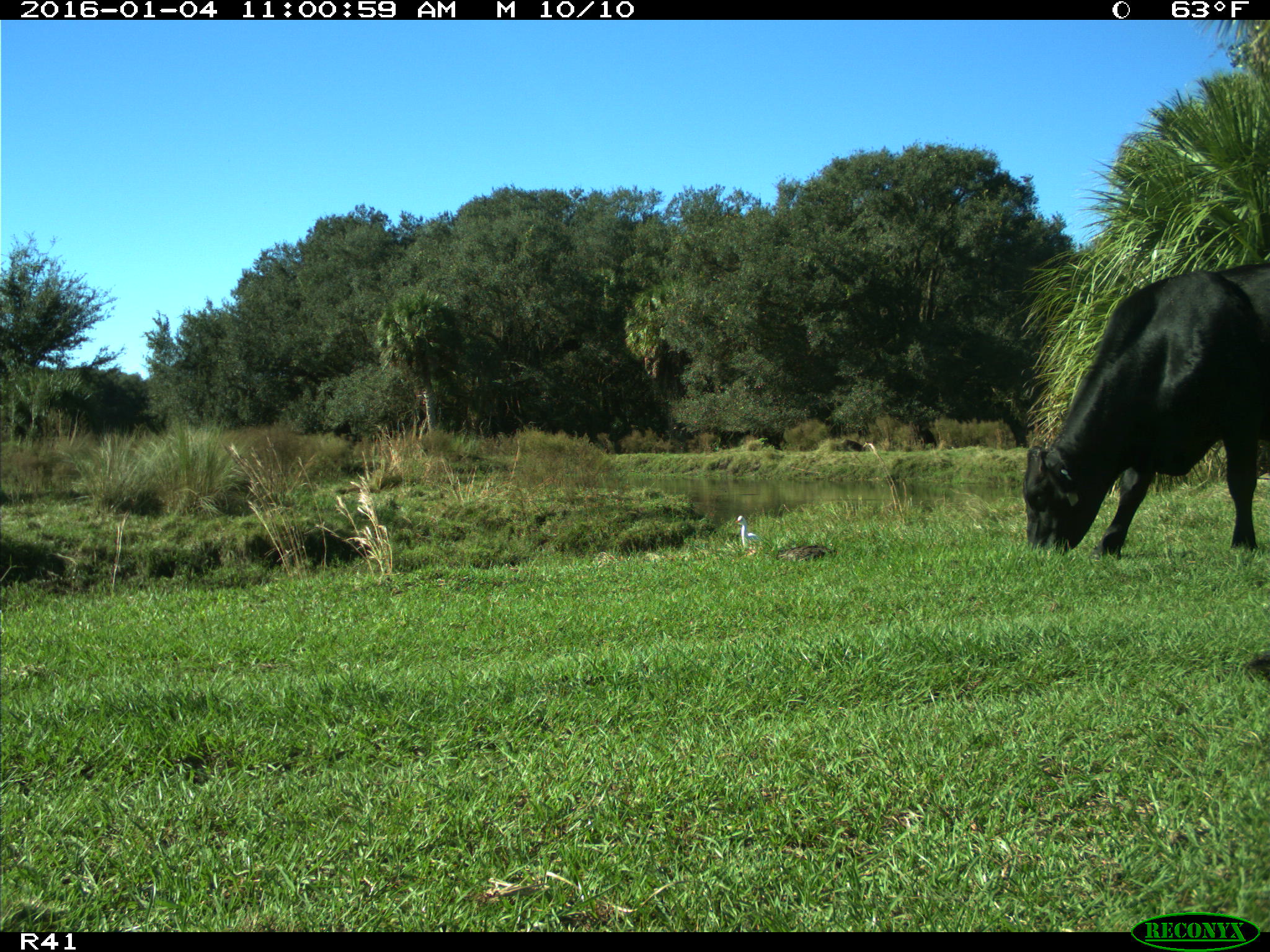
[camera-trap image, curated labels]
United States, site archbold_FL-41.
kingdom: Animalia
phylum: Chordata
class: Mammalia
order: Artiodactyla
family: Bovidae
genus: Bos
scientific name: Bos taurus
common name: domestic cow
Bos taurus (domestic cow).